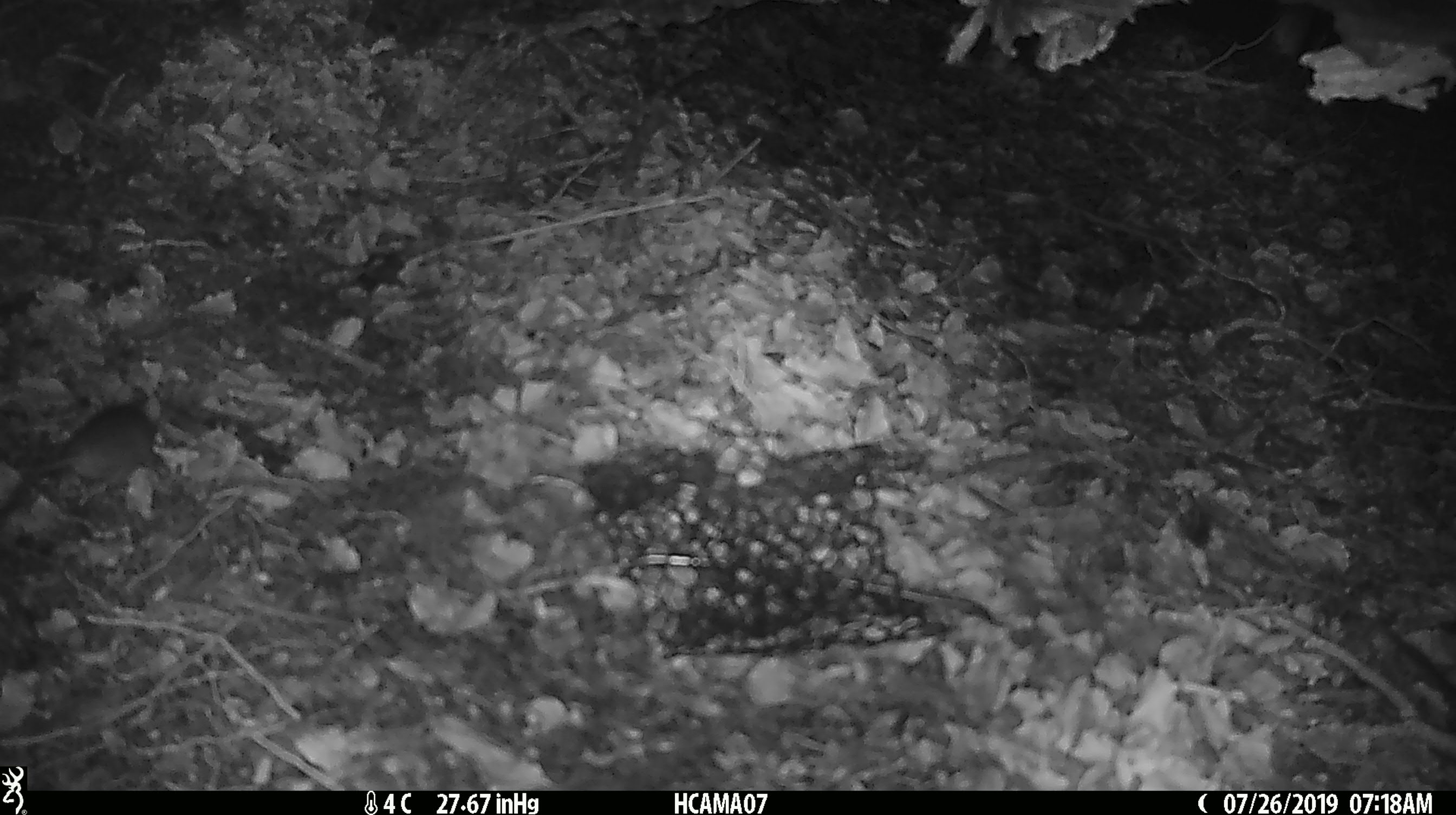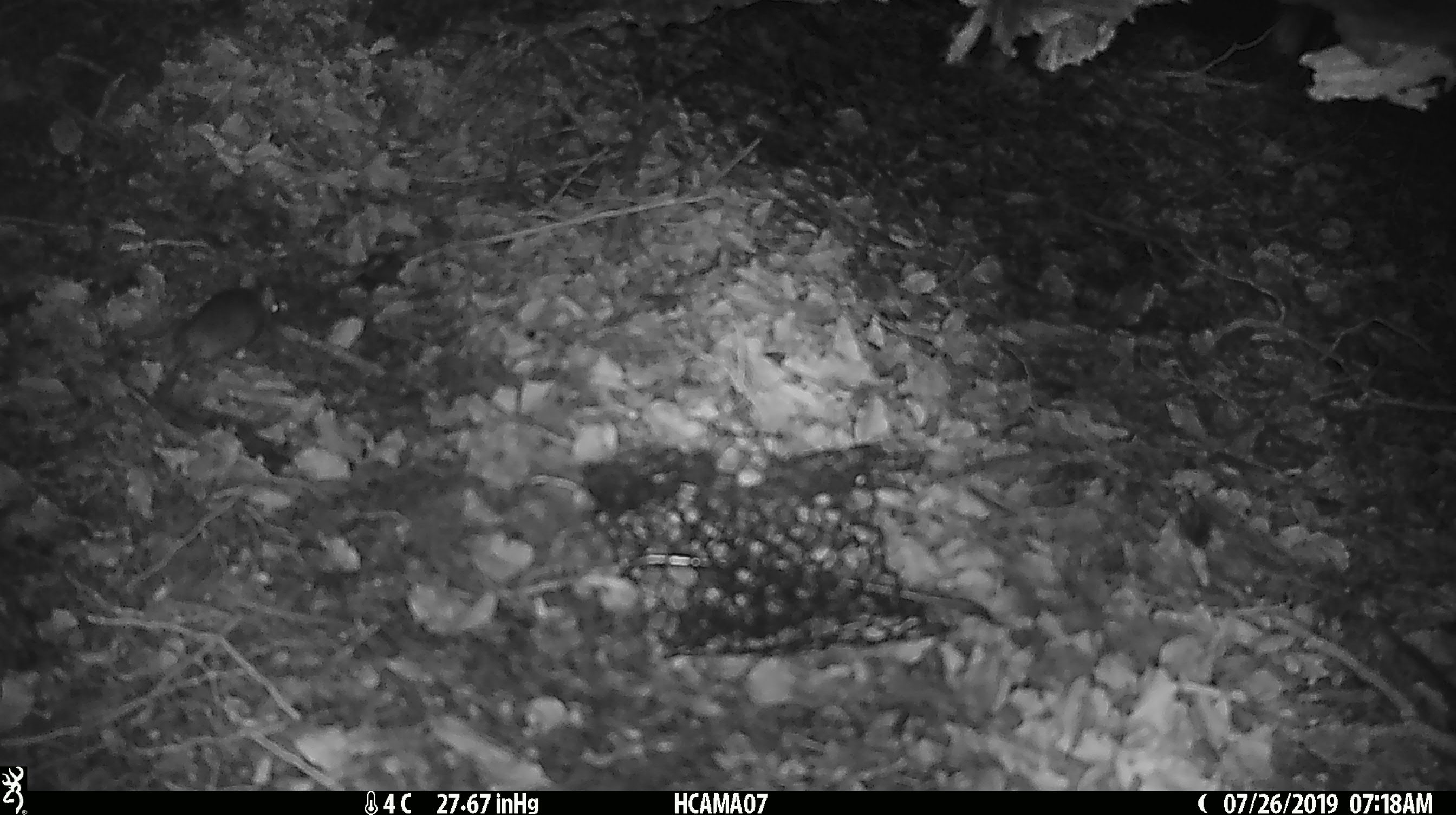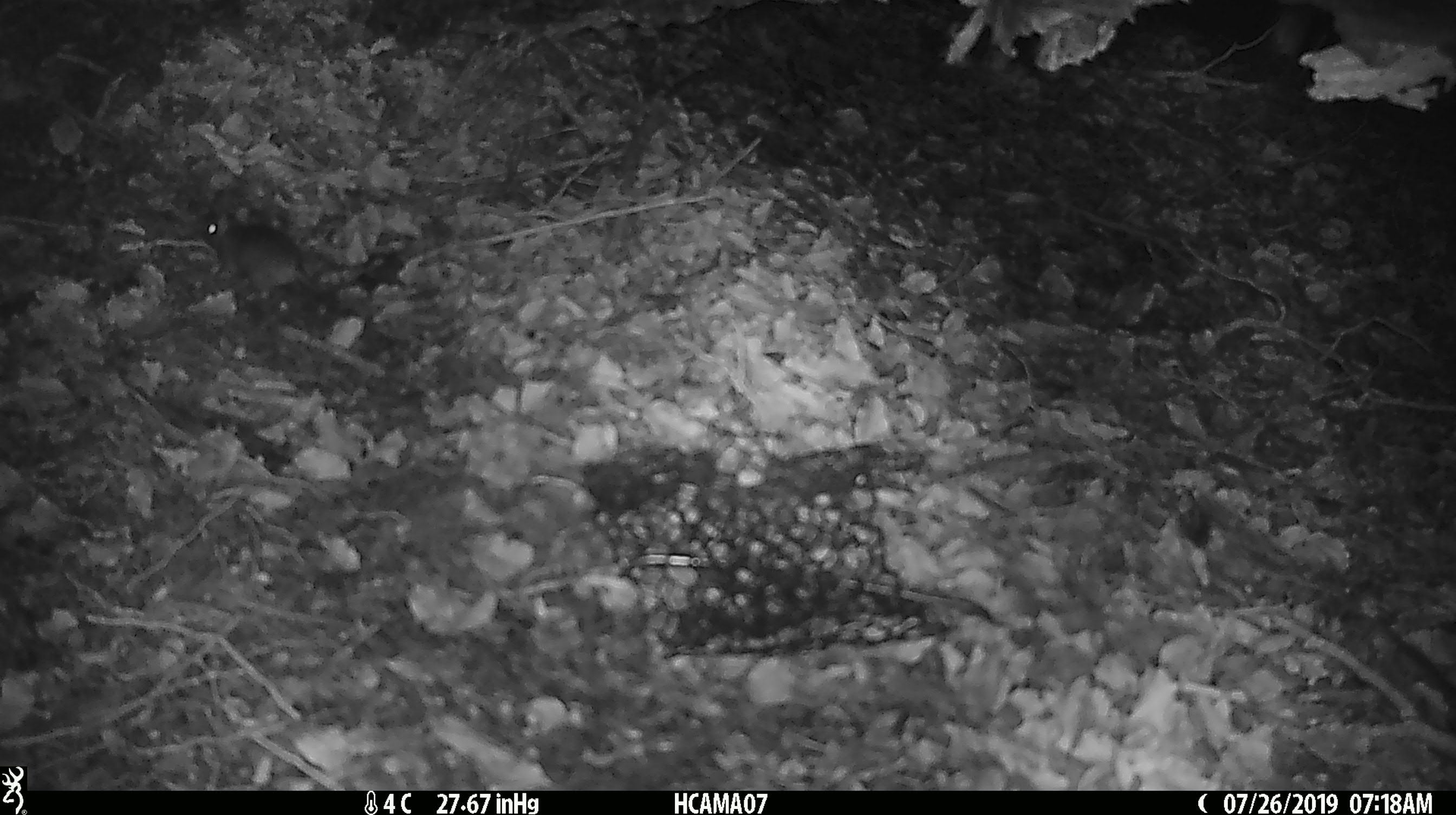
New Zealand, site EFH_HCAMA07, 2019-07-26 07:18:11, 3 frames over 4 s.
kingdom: Animalia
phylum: Chordata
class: Mammalia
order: Rodentia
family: Muridae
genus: Mus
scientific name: Mus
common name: mouse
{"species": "mouse (Mus)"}